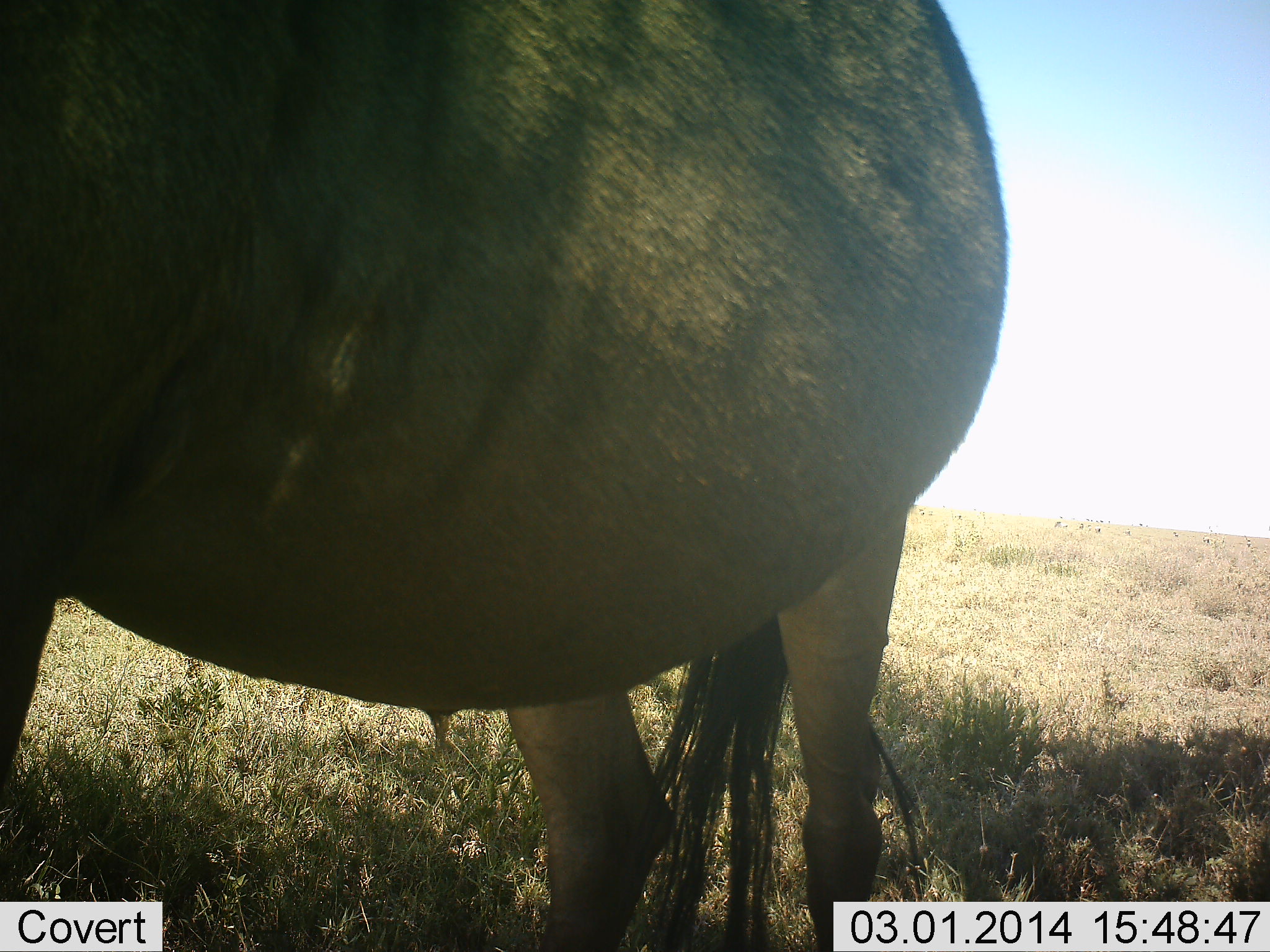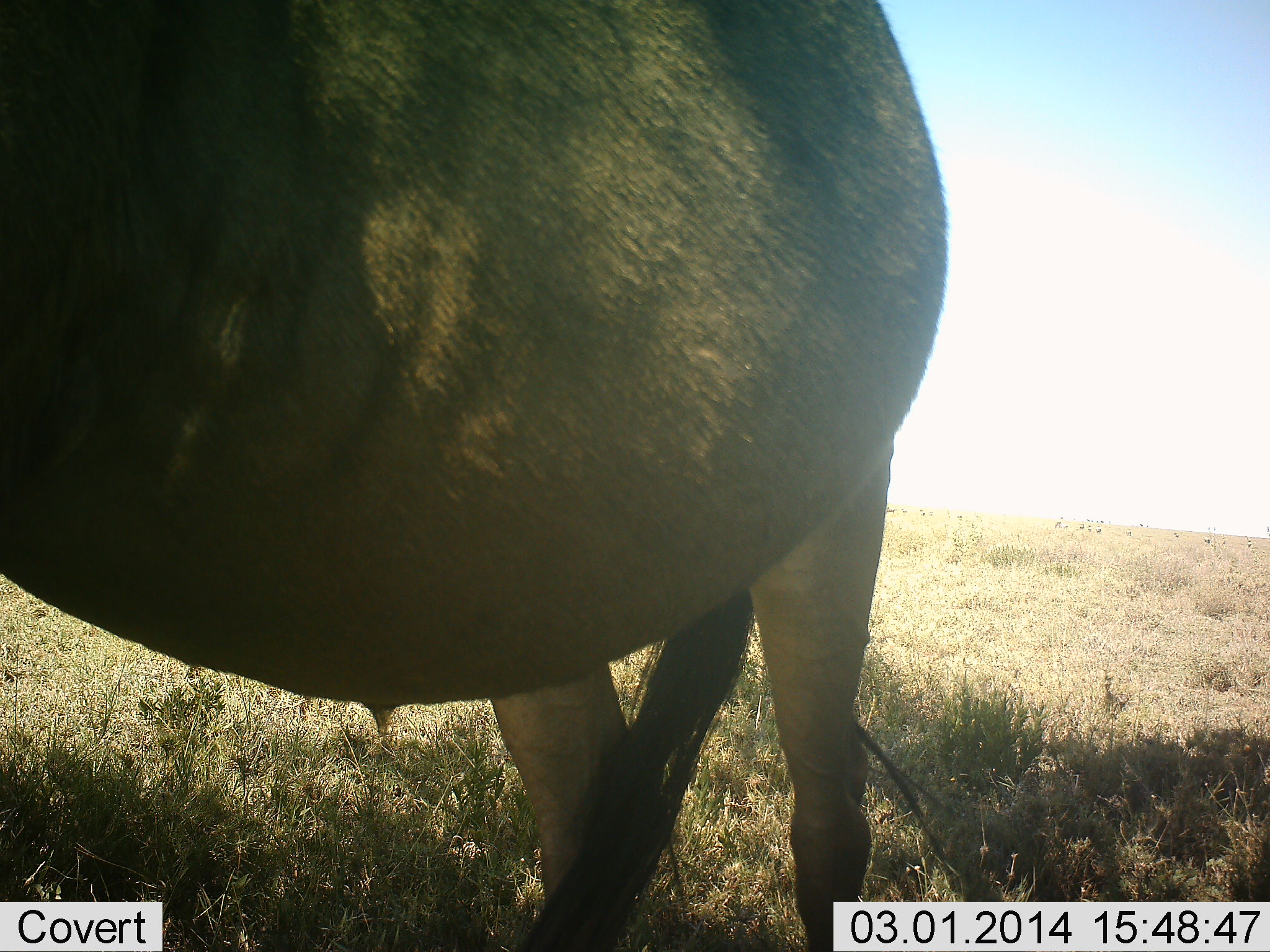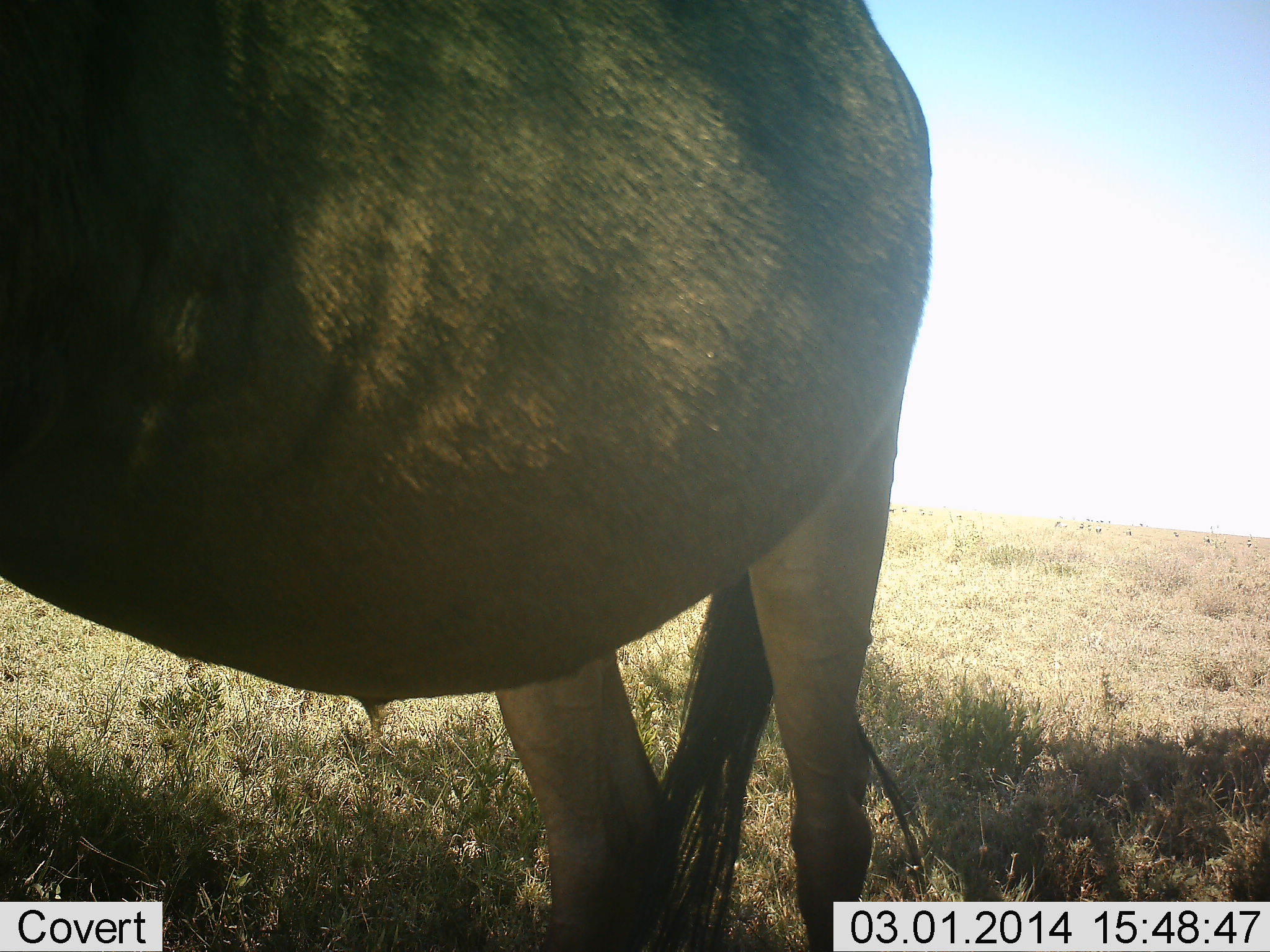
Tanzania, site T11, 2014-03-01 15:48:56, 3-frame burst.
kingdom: Animalia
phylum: Chordata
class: Mammalia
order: Artiodactyla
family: Bovidae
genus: Connochaetes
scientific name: Connochaetes taurinus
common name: blue wildebeest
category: wildebeest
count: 1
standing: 100%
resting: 0%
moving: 0%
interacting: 0%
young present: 10%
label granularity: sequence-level